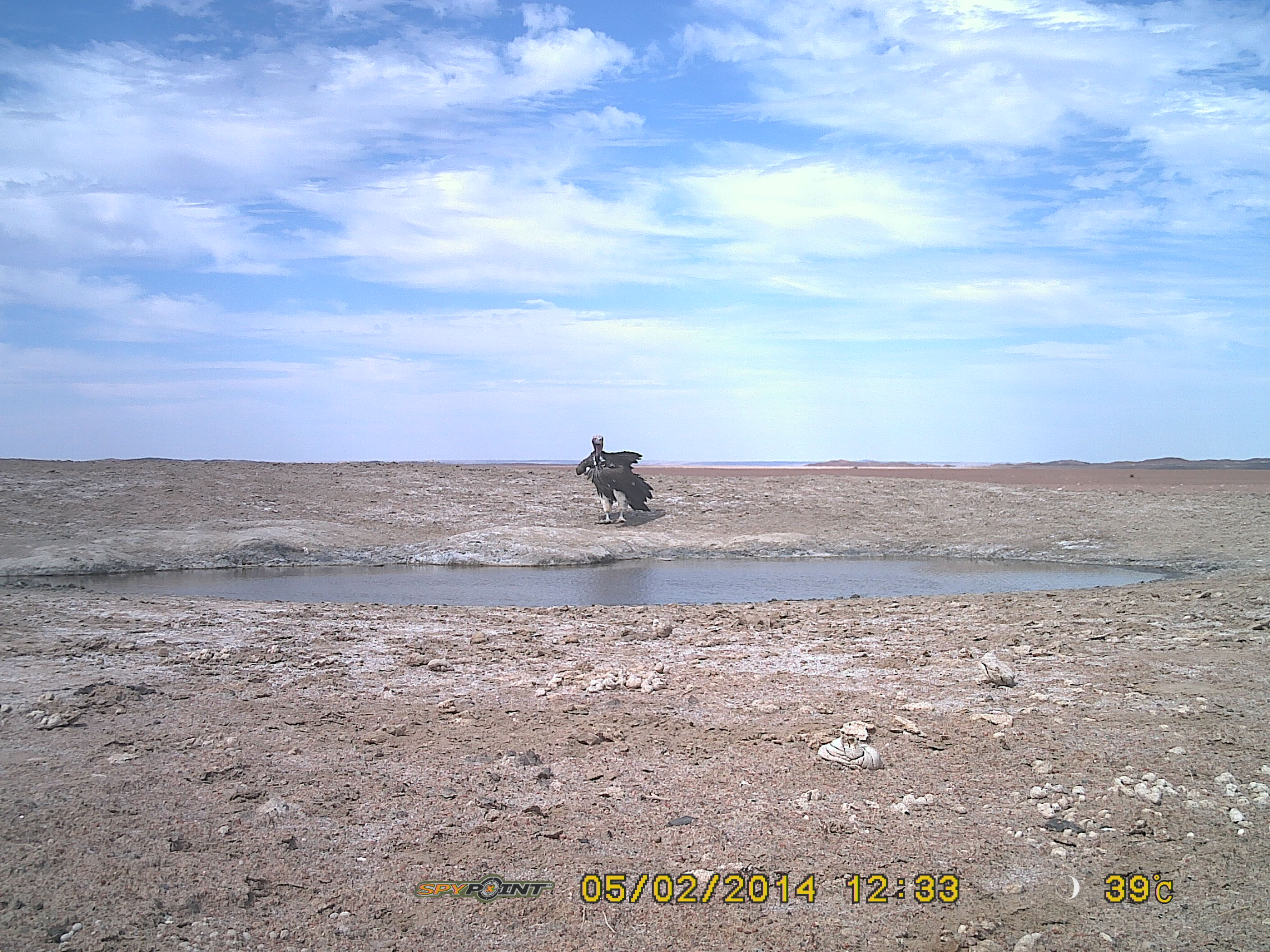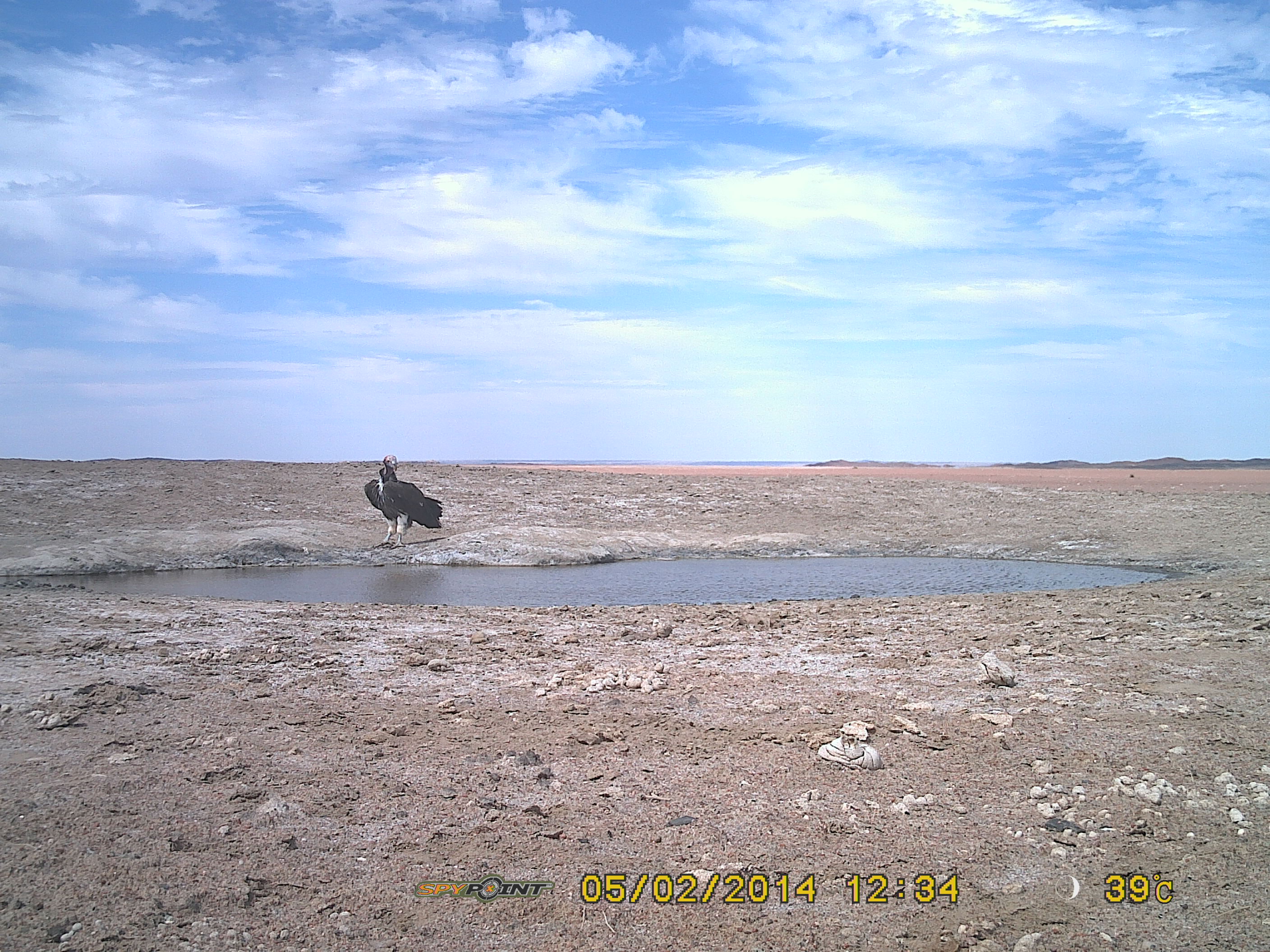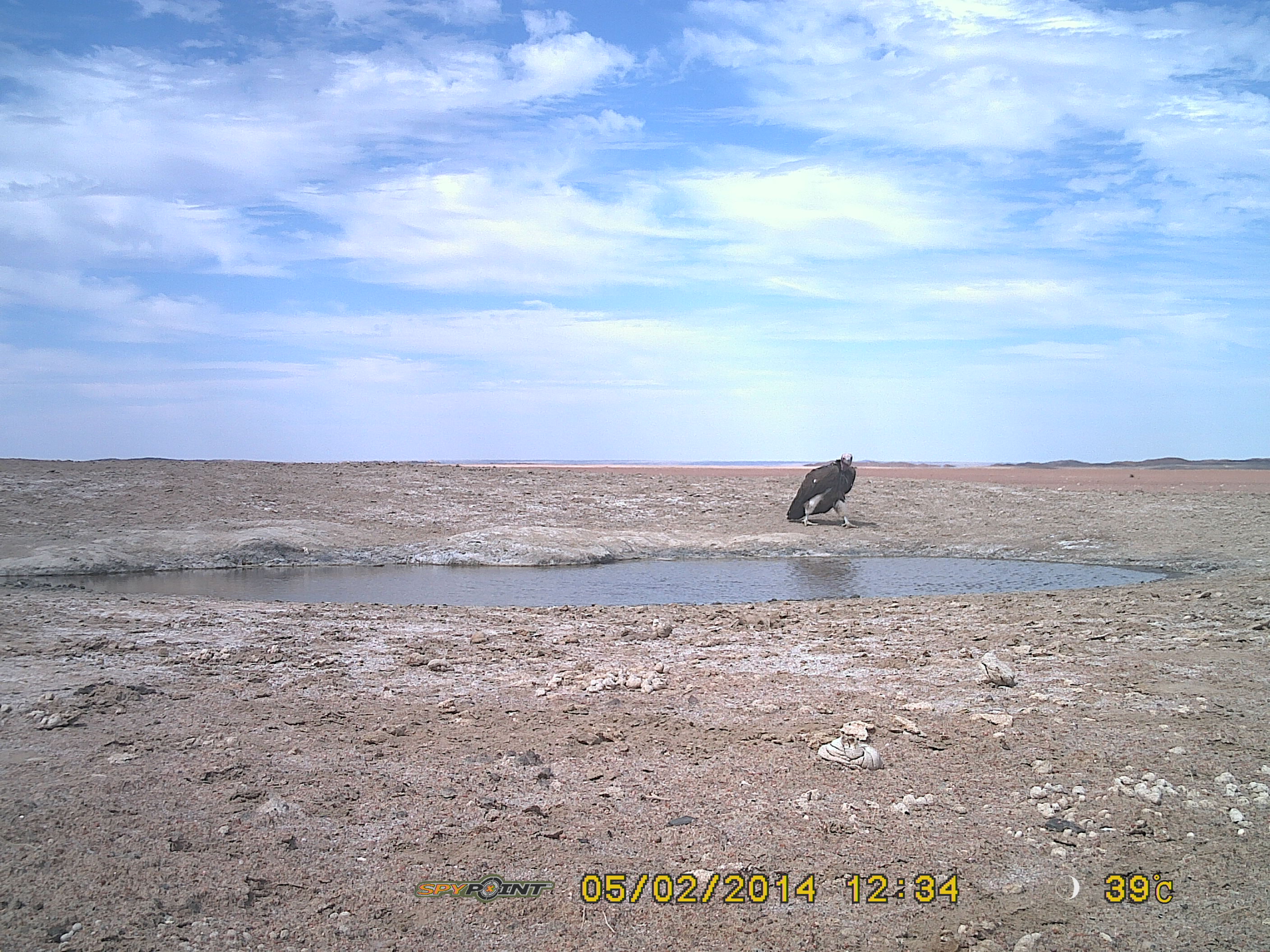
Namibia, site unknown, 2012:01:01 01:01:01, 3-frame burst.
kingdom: Animalia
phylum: Chordata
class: Aves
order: Accipitriformes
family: Accipitridae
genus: Torgos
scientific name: Torgos tracheliotos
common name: lappet-faced vulture